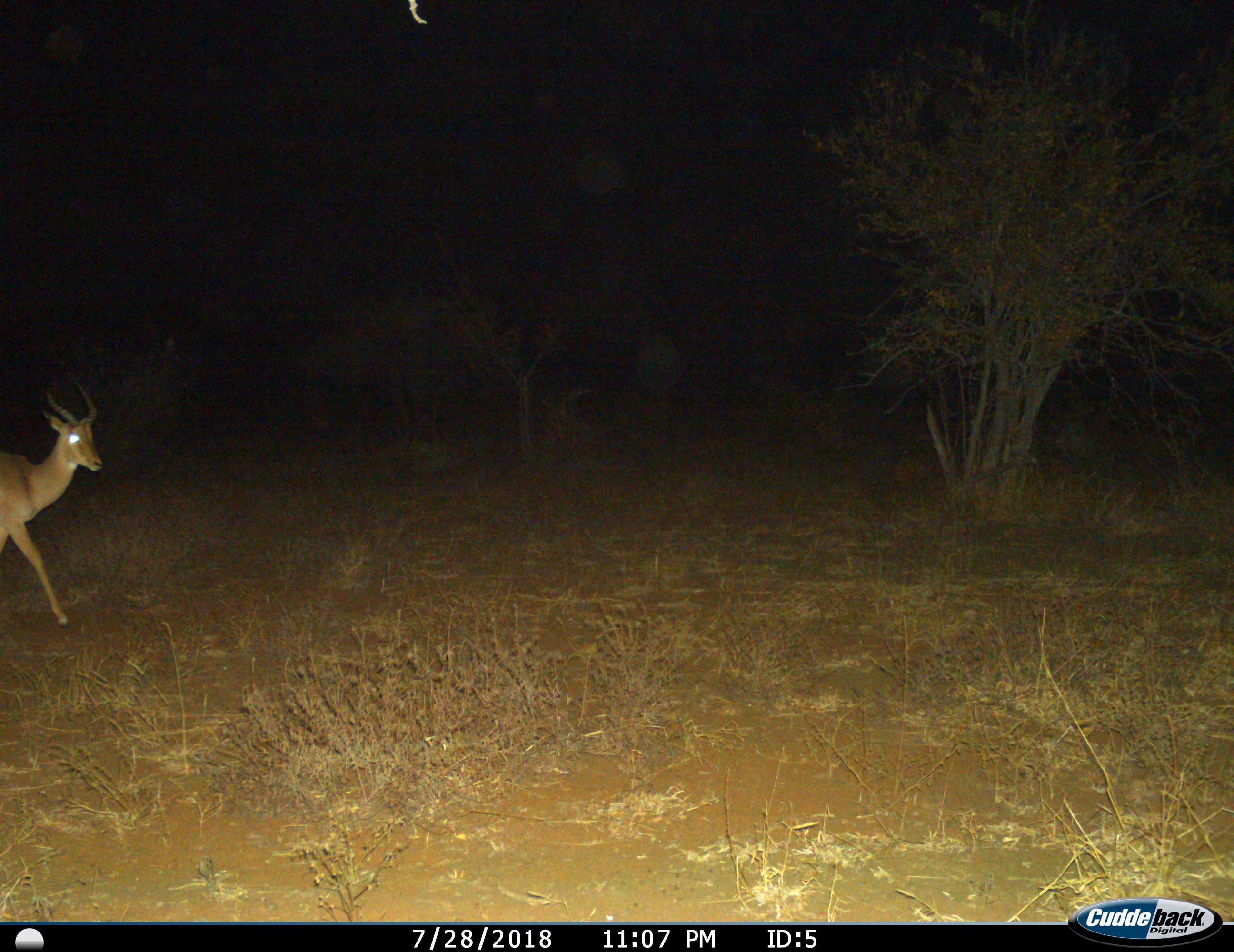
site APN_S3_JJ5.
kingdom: Animalia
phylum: Chordata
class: Mammalia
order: Artiodactyla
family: Bovidae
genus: Aepyceros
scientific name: Aepyceros melampus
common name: impala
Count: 1.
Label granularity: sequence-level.